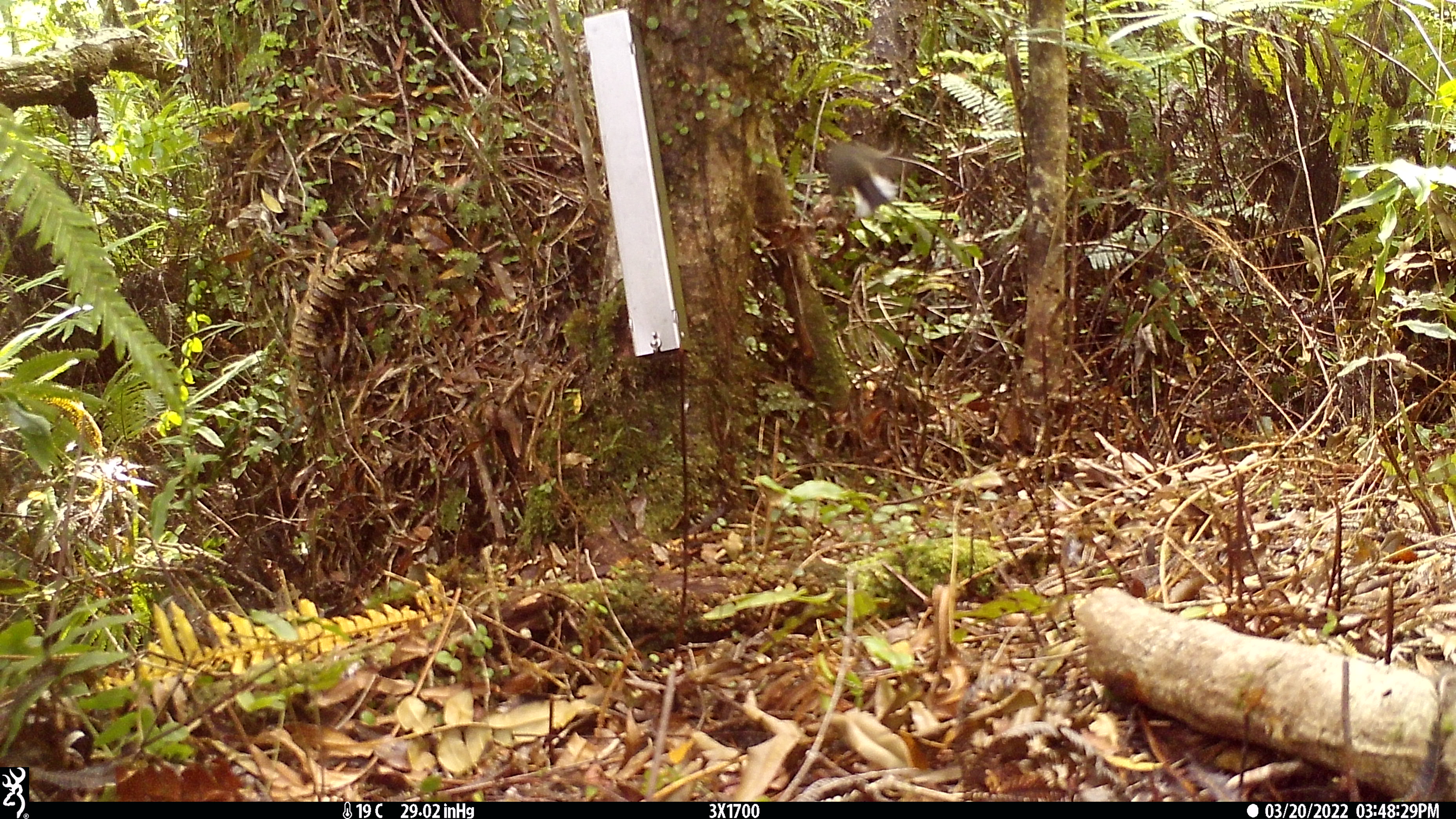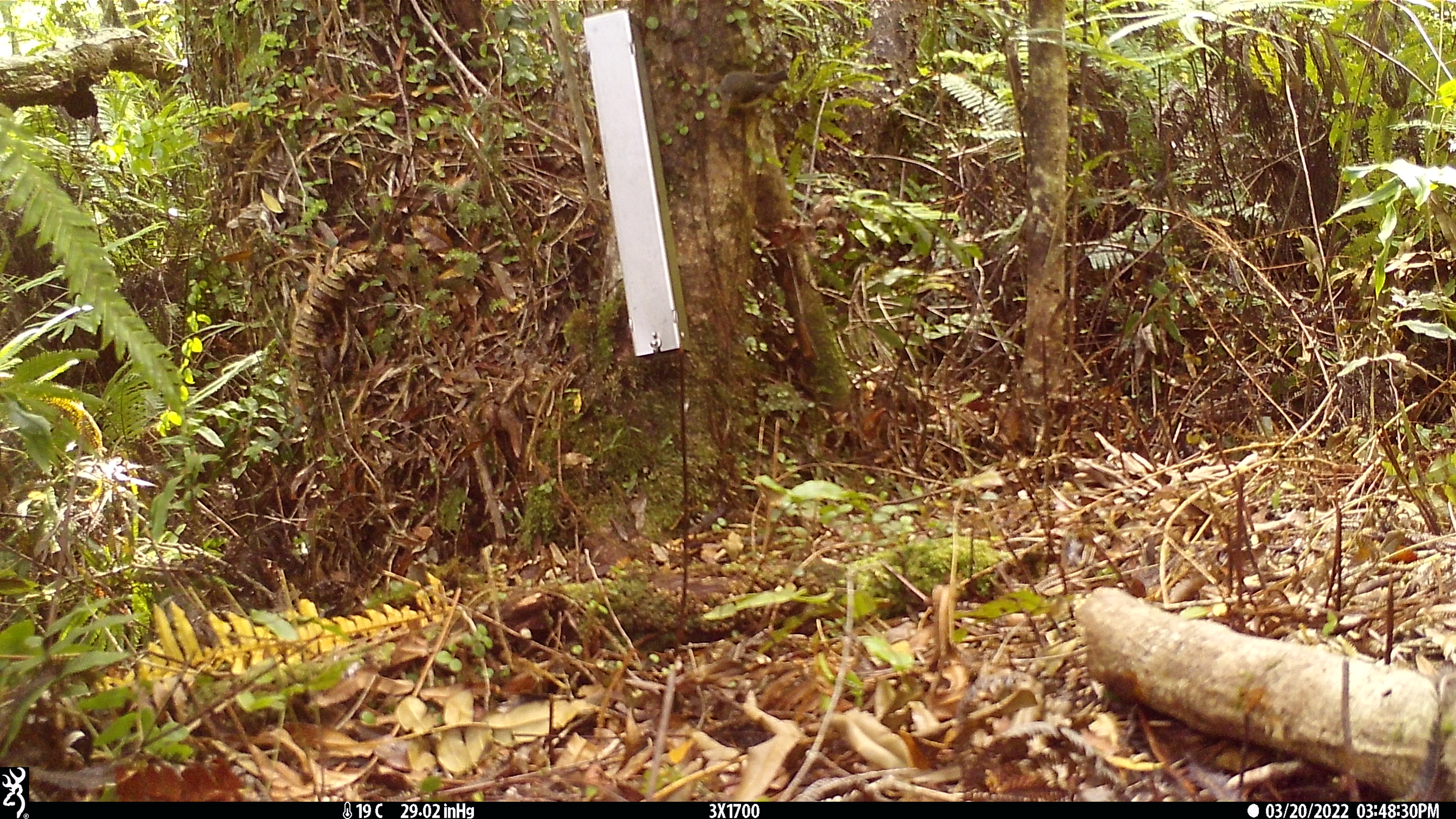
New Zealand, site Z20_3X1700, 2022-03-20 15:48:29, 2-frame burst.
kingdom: Animalia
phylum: Chordata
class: Aves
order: Passeriformes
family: Petroicidae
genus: Petroica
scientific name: Petroica macrocephala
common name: tomtit